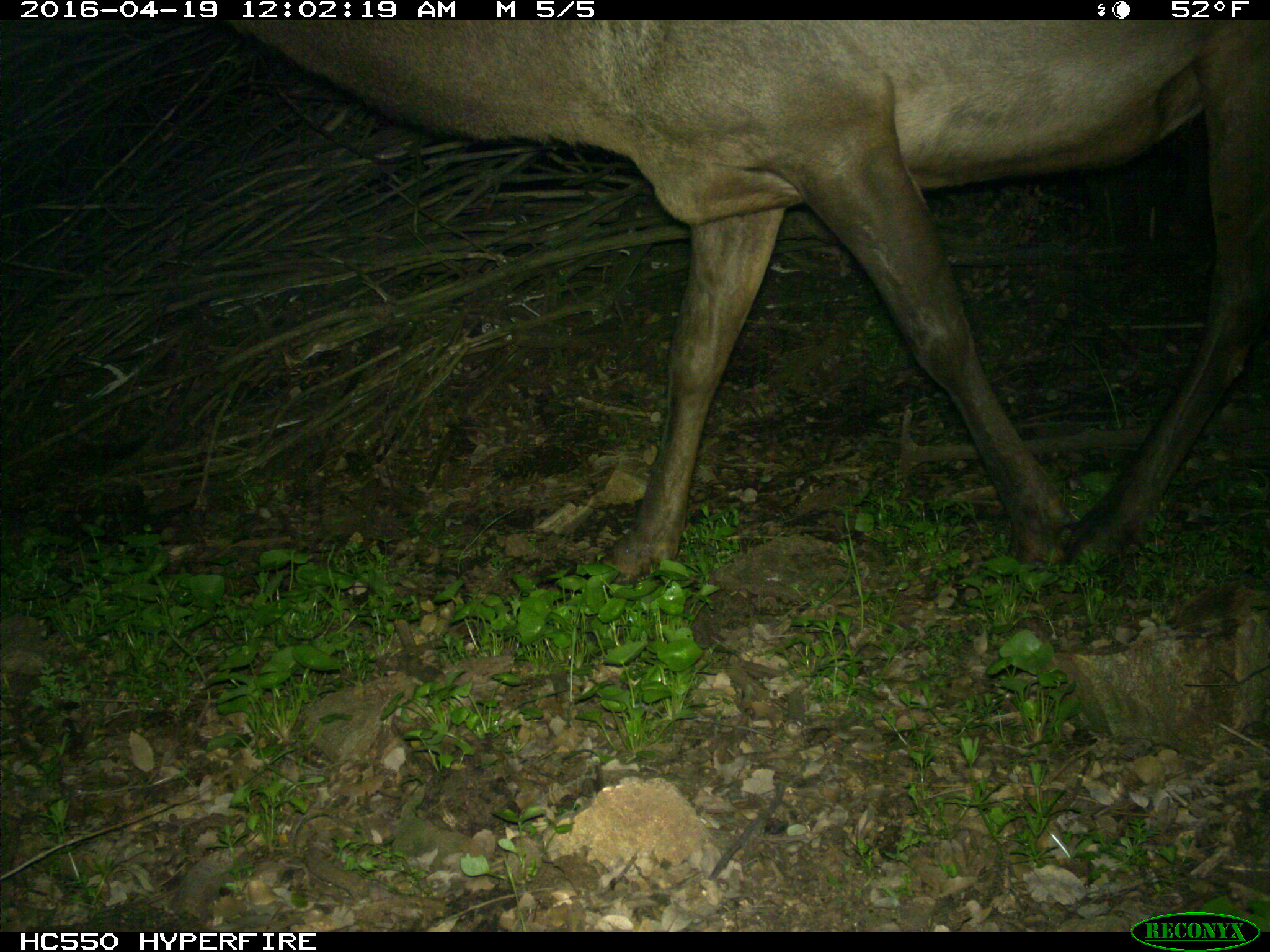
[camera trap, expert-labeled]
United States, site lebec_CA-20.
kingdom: Animalia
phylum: Chordata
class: Mammalia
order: Artiodactyla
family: Cervidae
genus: Cervus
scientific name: Cervus canadensis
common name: elk